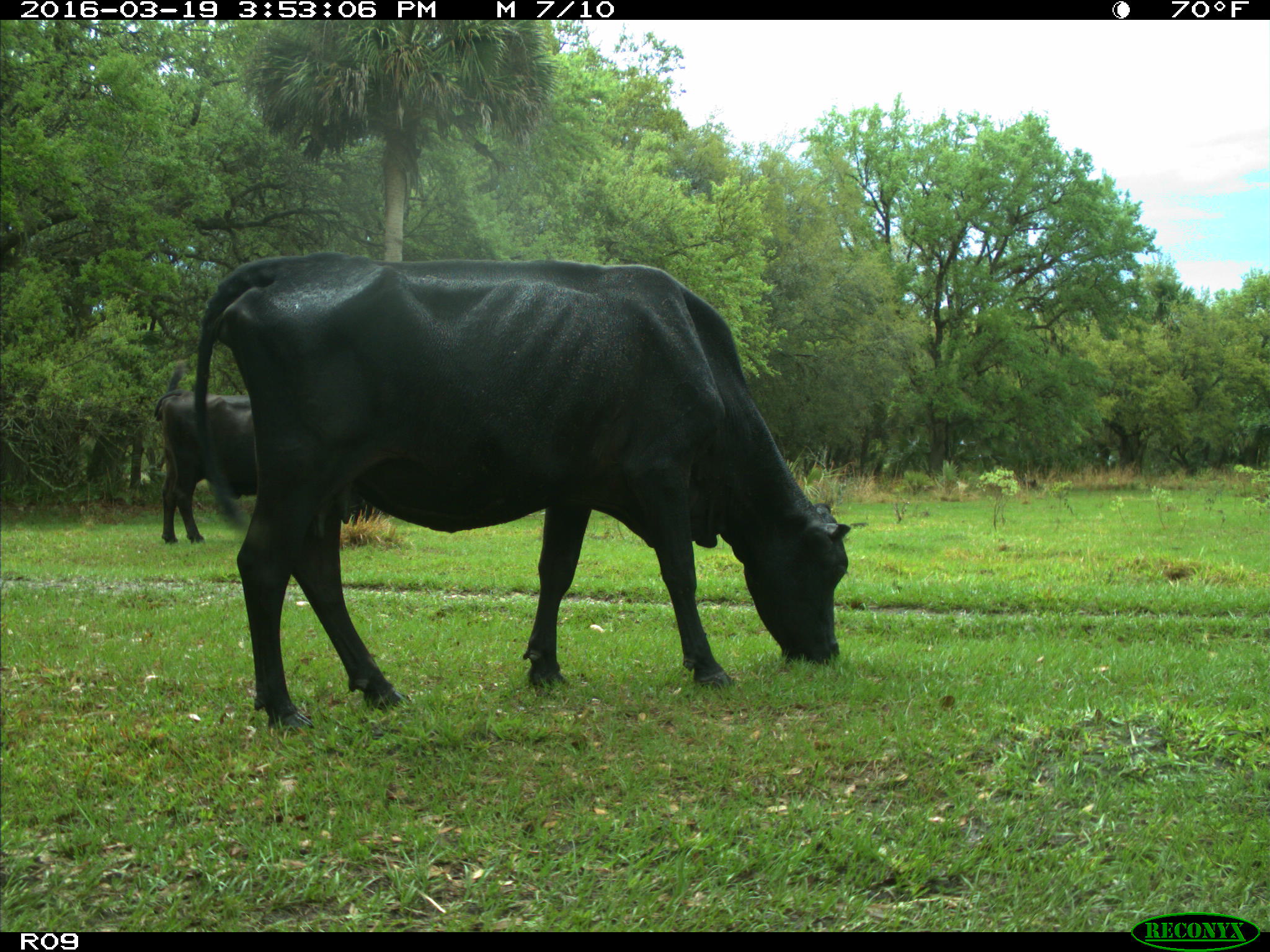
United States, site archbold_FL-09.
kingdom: Animalia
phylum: Chordata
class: Mammalia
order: Artiodactyla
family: Bovidae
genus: Bos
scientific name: Bos taurus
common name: domestic cow